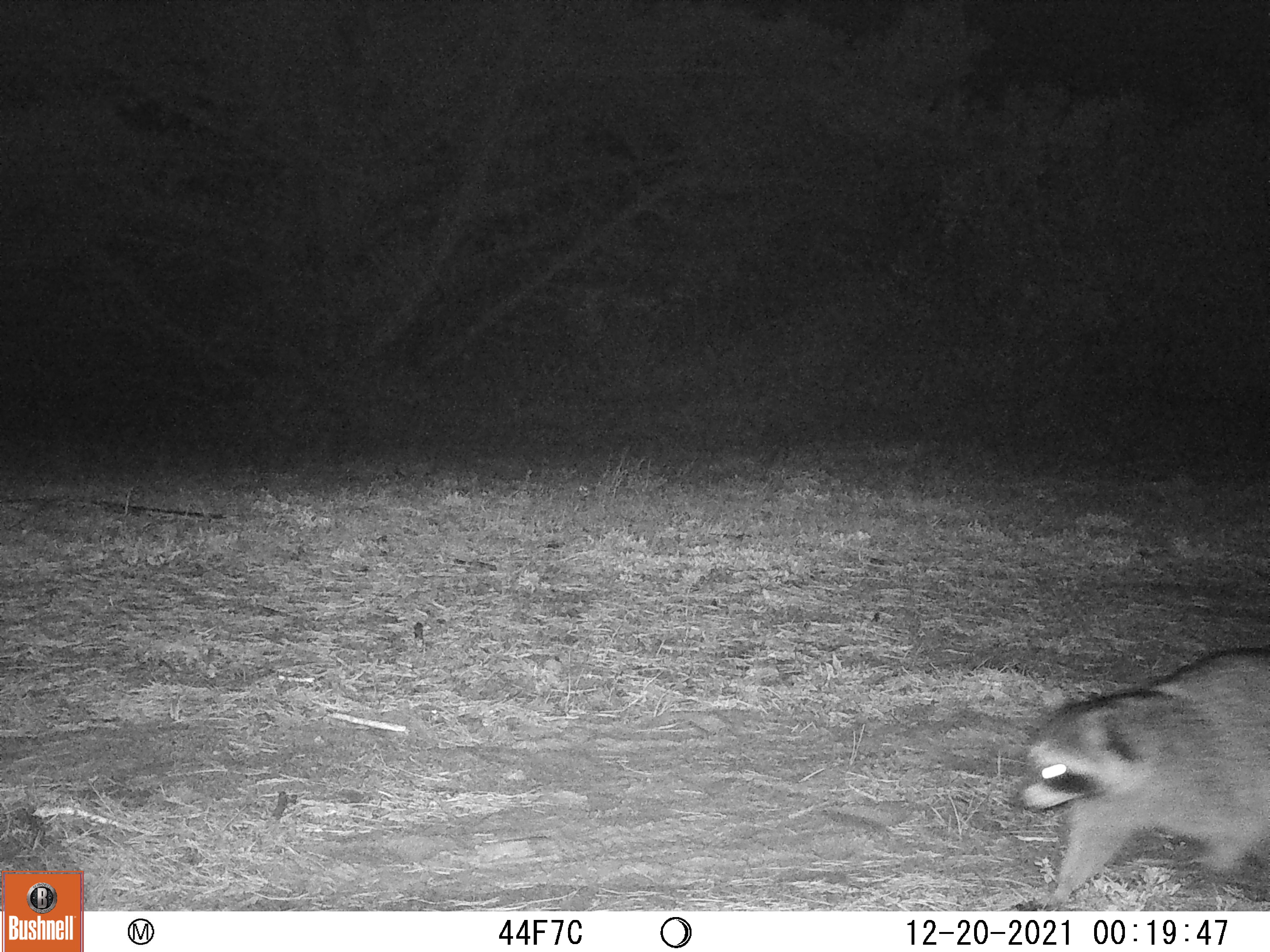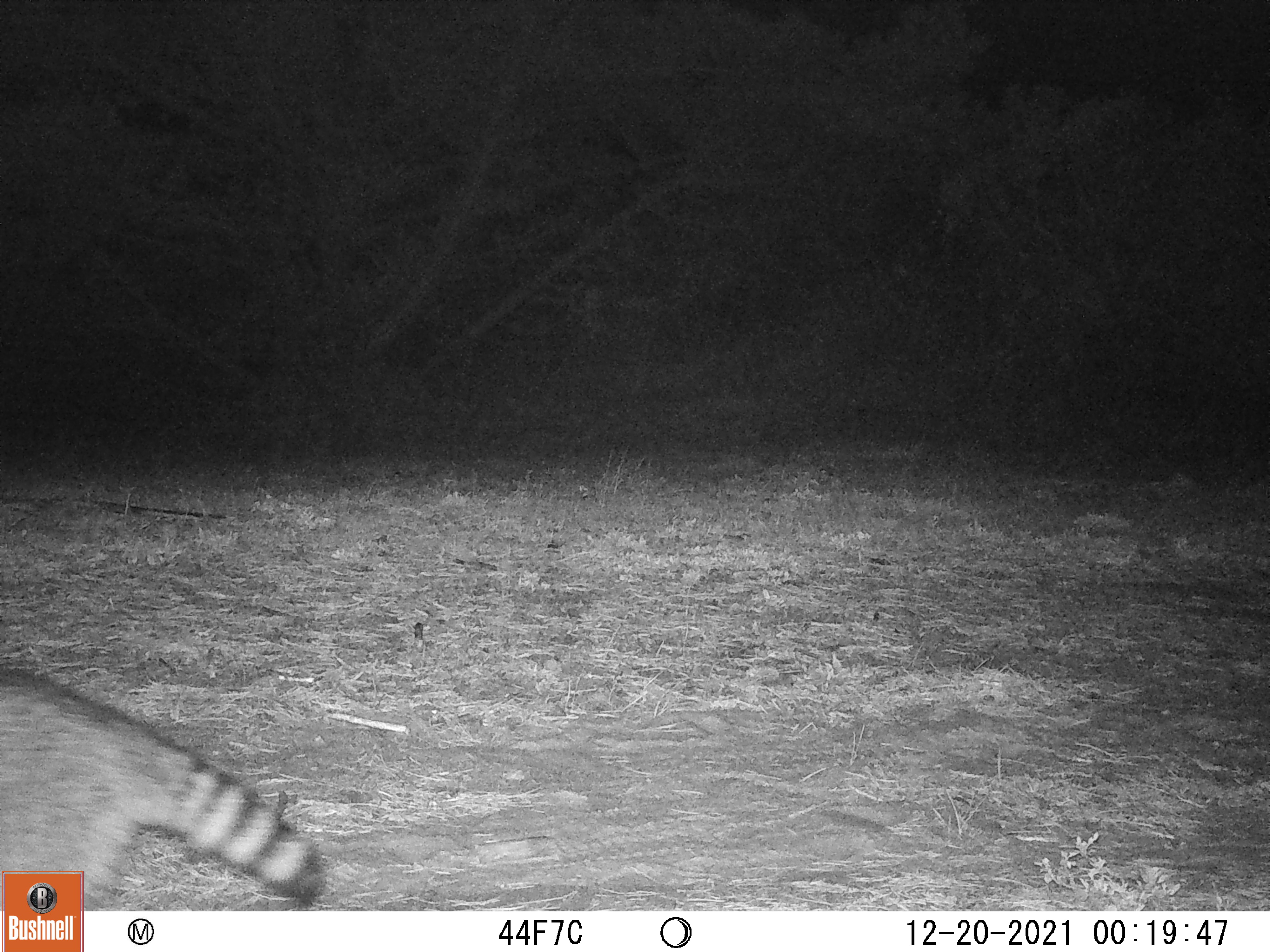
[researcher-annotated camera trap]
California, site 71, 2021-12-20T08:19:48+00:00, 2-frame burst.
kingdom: Animalia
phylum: Chordata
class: Mammalia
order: Carnivora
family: Procyonidae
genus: Procyon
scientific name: Procyon lotor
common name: raccoon